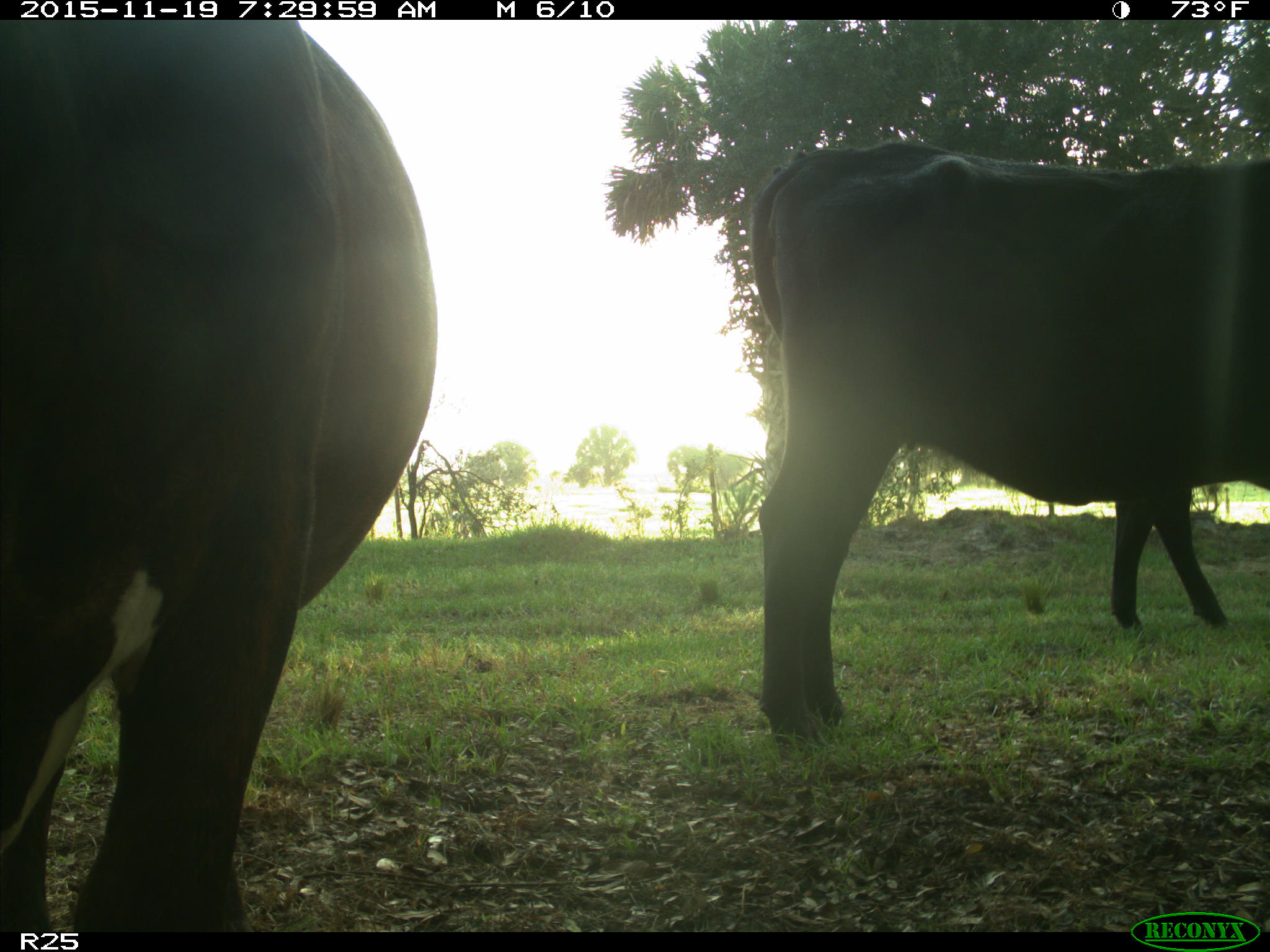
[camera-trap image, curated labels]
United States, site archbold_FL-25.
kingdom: Animalia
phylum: Chordata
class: Mammalia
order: Artiodactyla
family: Bovidae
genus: Bos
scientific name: Bos taurus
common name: domestic cow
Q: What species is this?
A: Bos taurus (domestic cow).